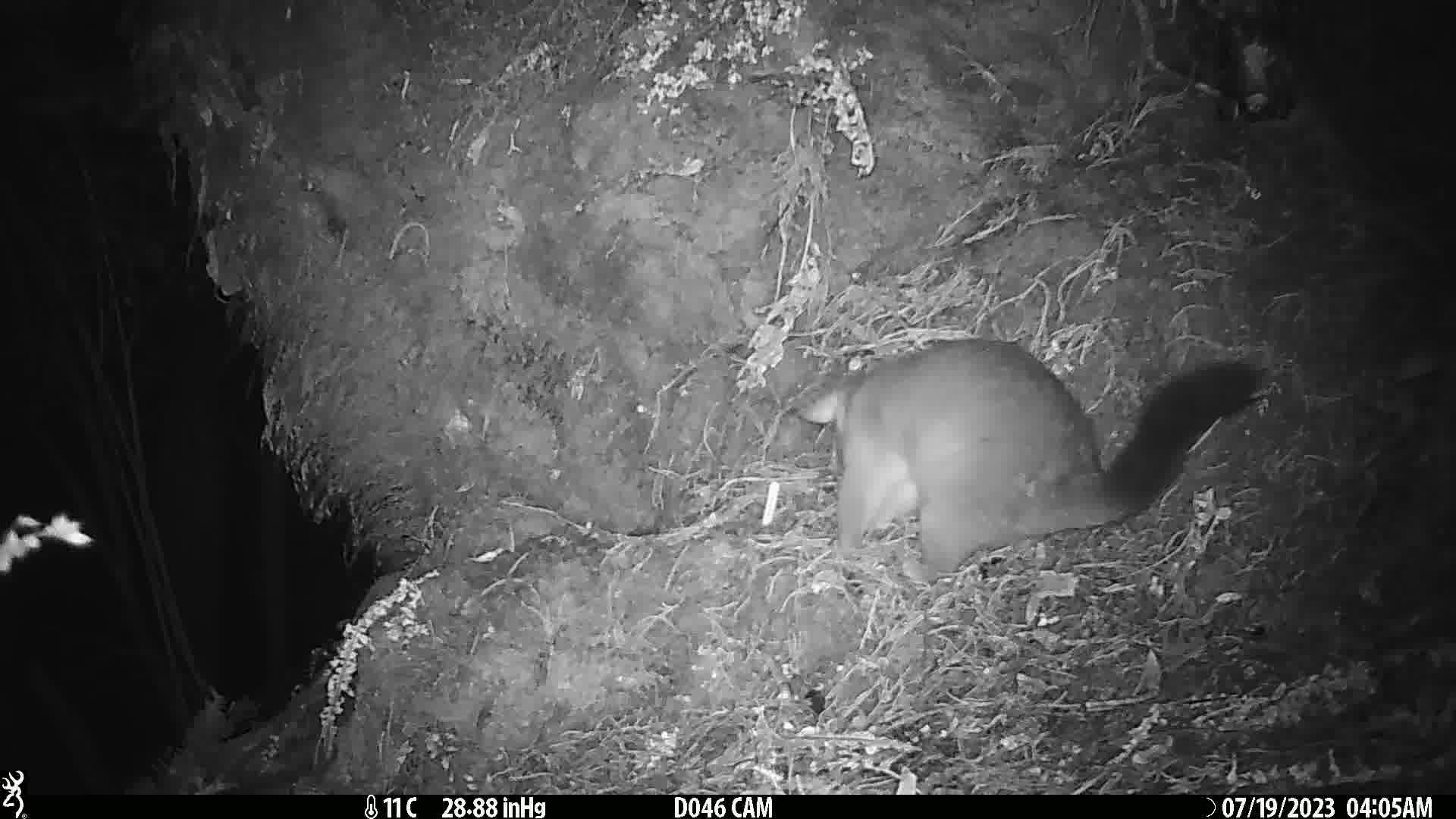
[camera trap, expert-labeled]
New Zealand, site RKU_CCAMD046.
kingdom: Animalia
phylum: Chordata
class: Mammalia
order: Diprotodontia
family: Phalangeridae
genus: Trichosurus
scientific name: Trichosurus vulpecula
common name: common brushtail possum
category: possum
Possum (common brushtail possum) (Trichosurus vulpecula).